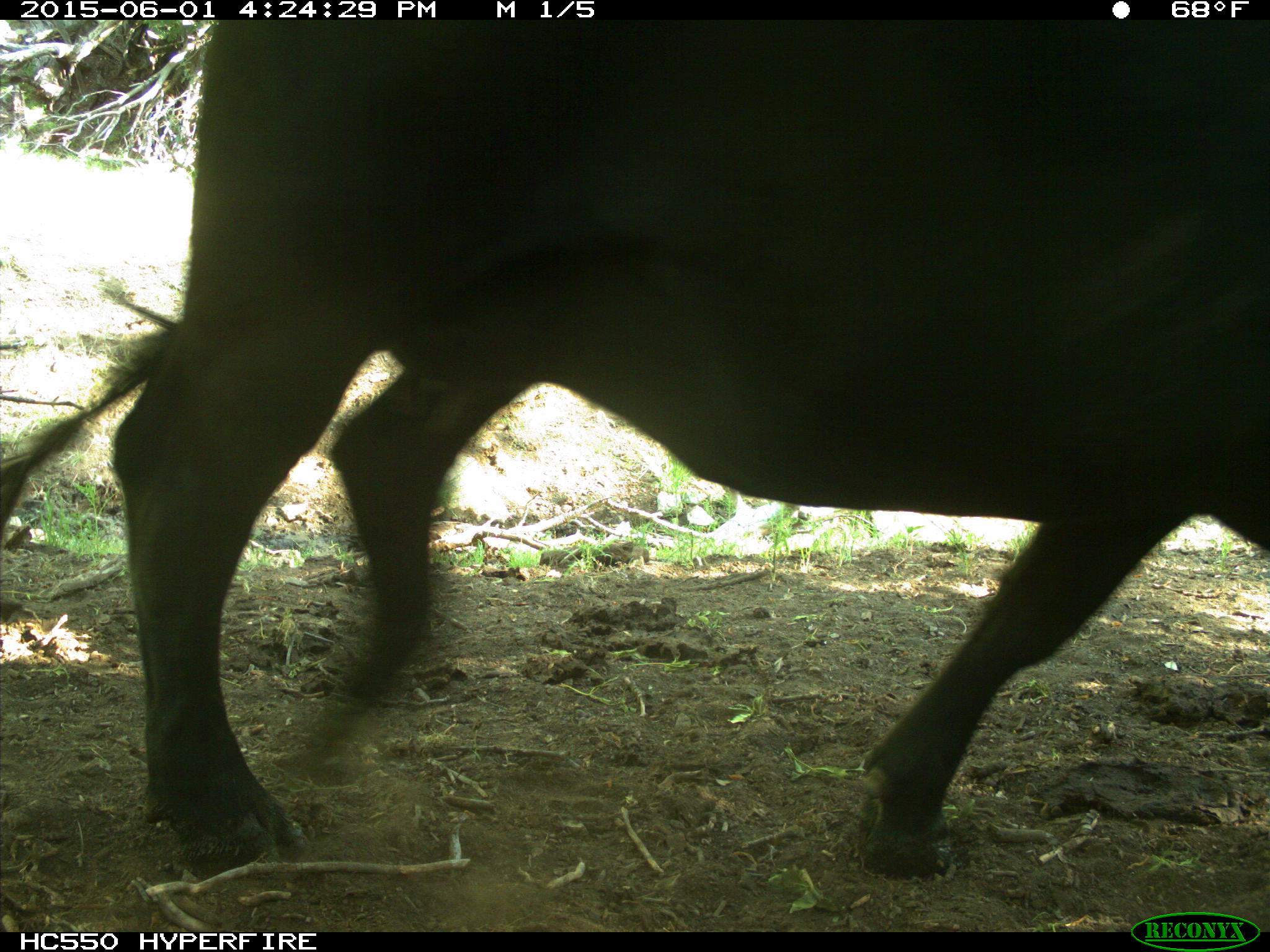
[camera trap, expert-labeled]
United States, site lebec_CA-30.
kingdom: Animalia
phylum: Chordata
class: Mammalia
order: Artiodactyla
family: Bovidae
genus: Bos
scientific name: Bos taurus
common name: domestic cow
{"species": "Bos taurus (domestic cow)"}